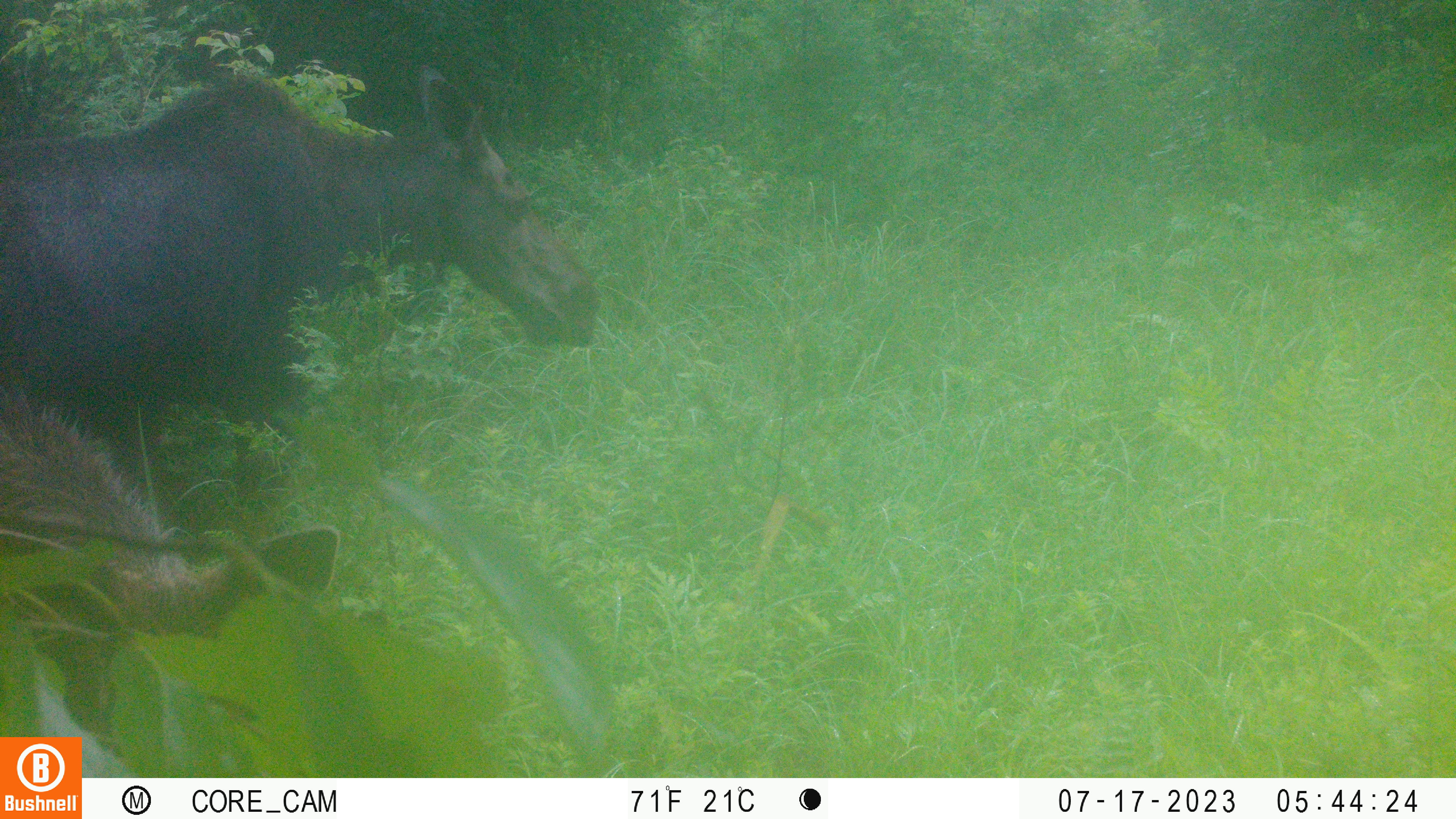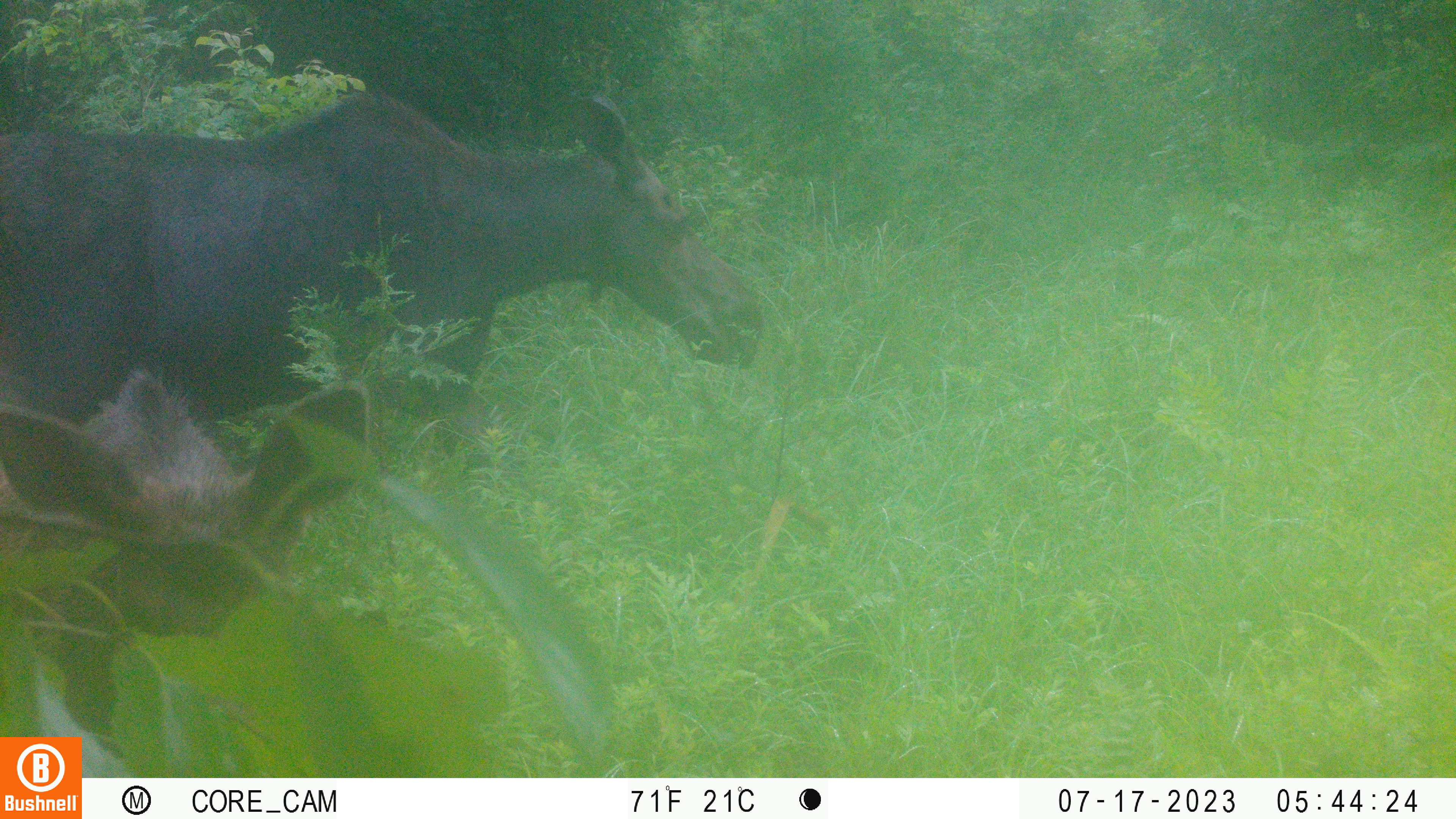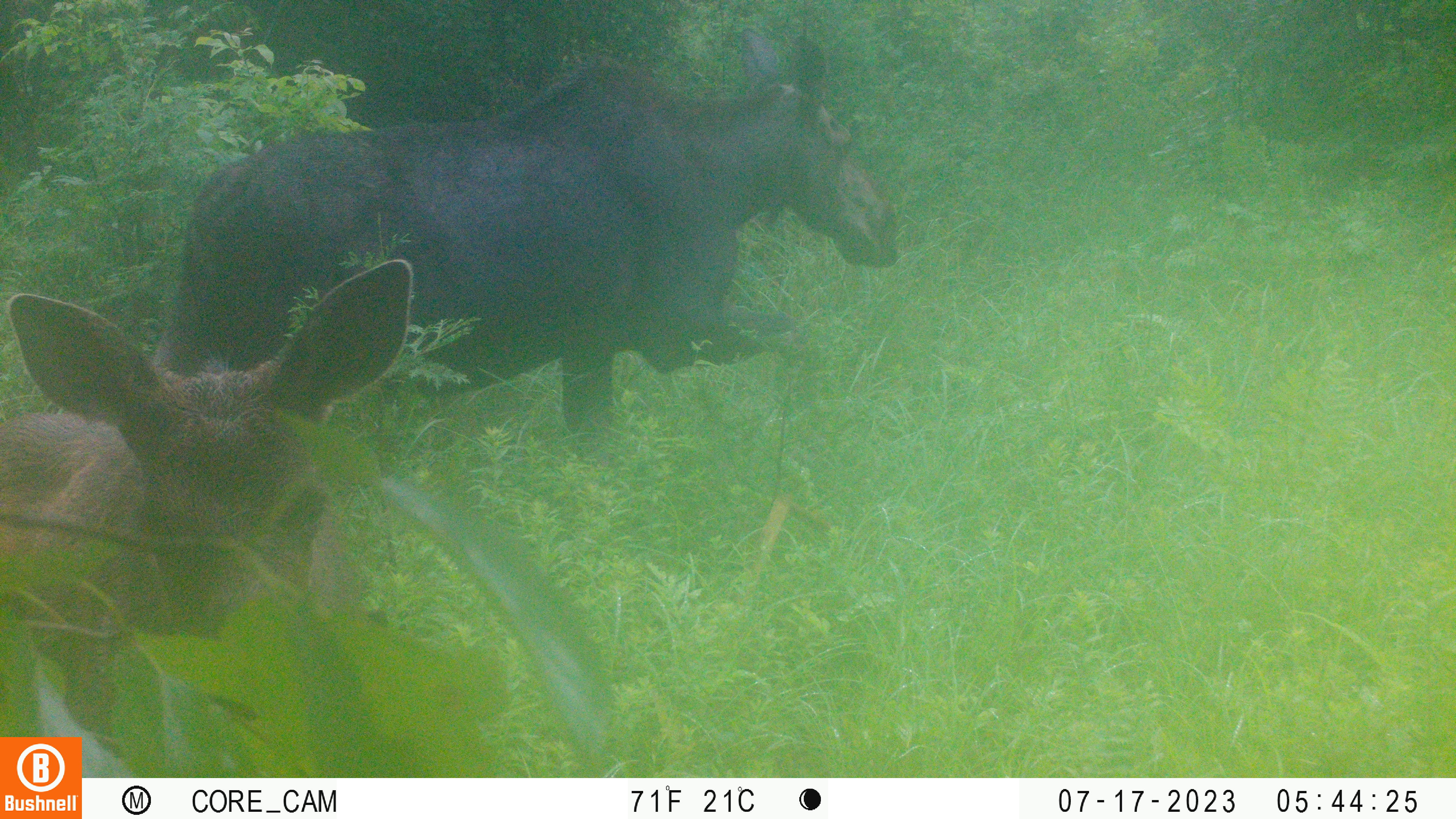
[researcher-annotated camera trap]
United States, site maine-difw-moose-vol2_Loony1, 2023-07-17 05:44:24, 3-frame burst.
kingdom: Animalia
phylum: Chordata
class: Mammalia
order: Artiodactyla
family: Cervidae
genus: Alces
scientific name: Alces alces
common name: moose